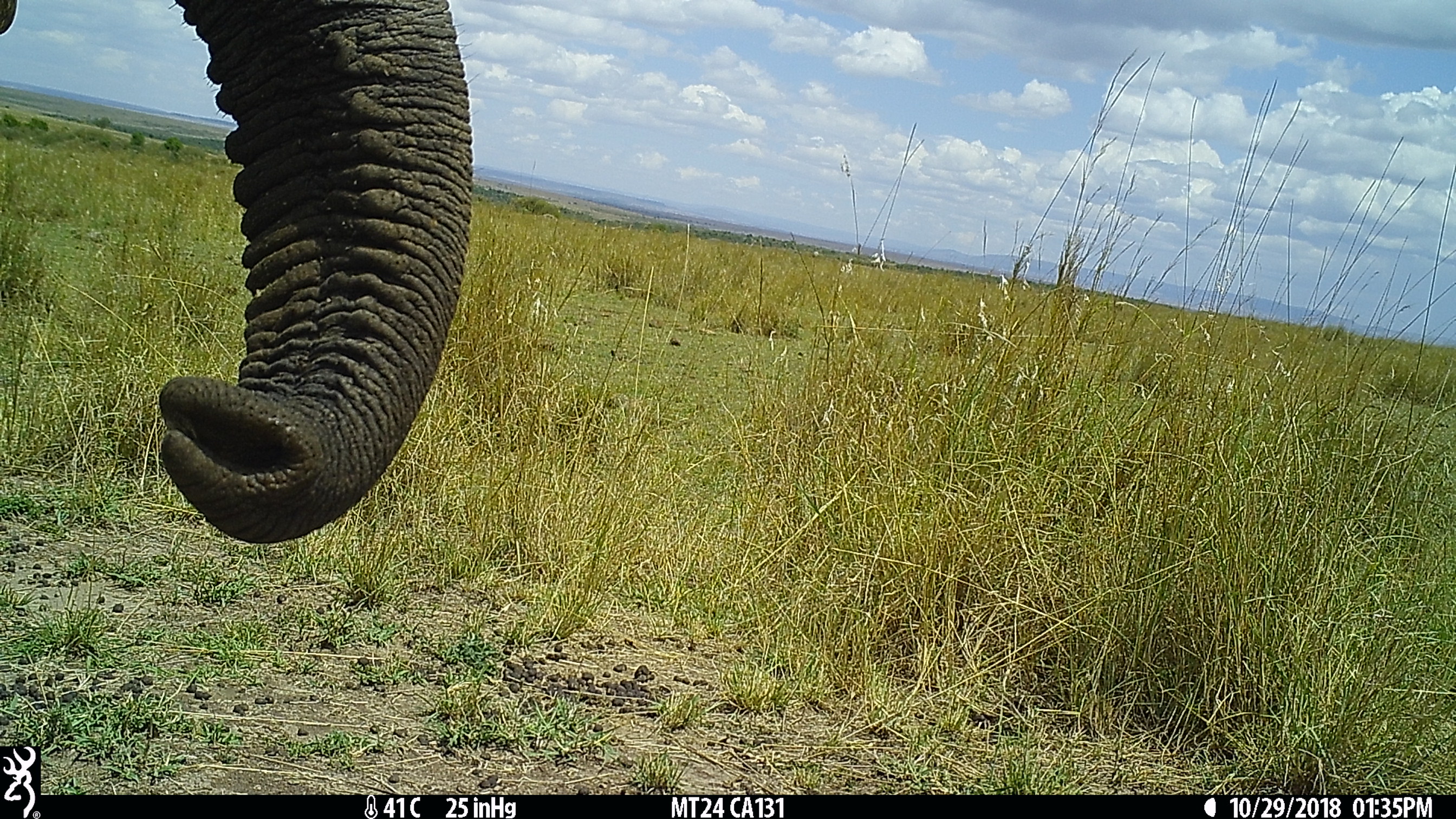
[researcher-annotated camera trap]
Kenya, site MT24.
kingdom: Animalia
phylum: Chordata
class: Mammalia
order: Proboscidea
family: Elephantidae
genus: Loxodonta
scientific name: Loxodonta africana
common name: elephant